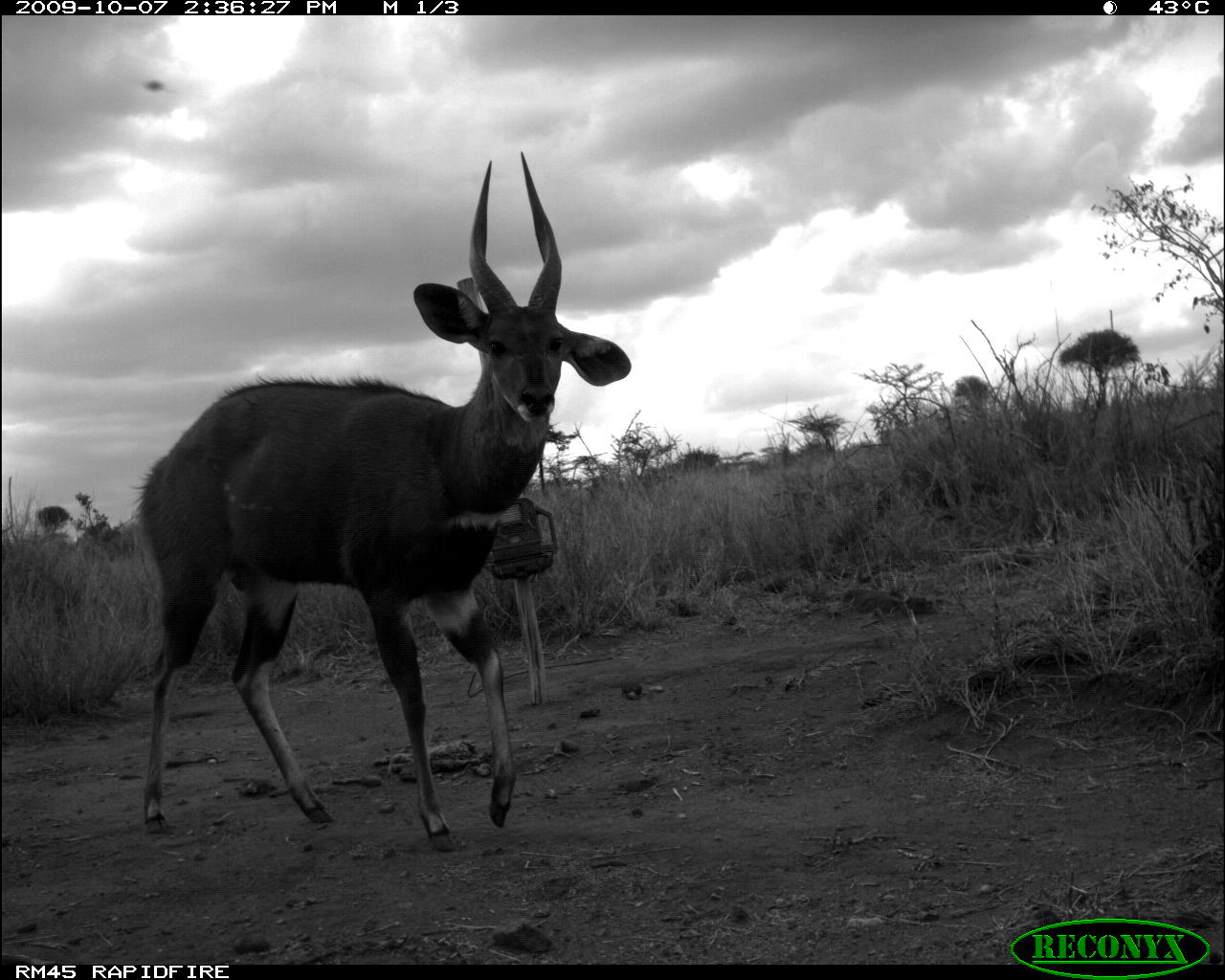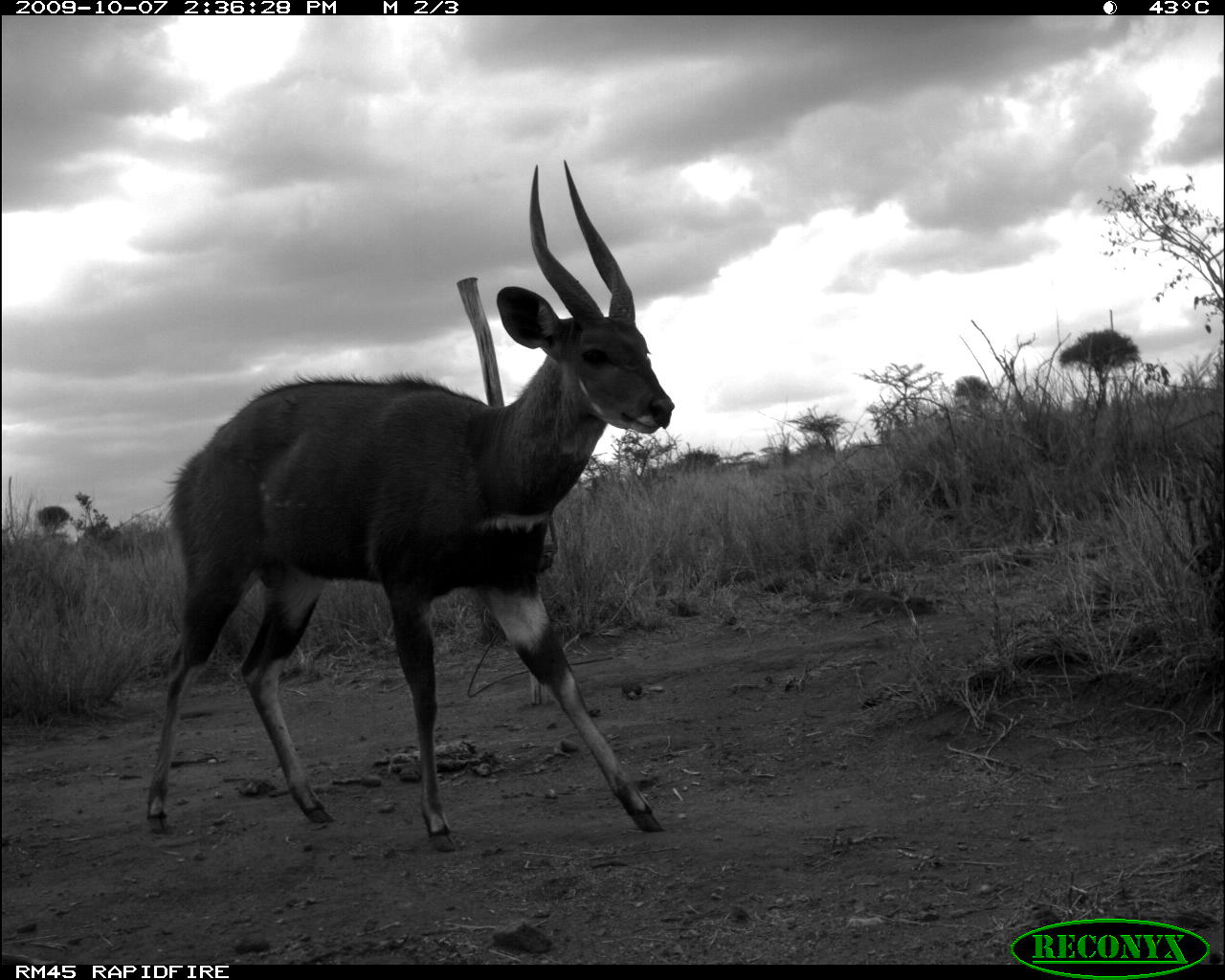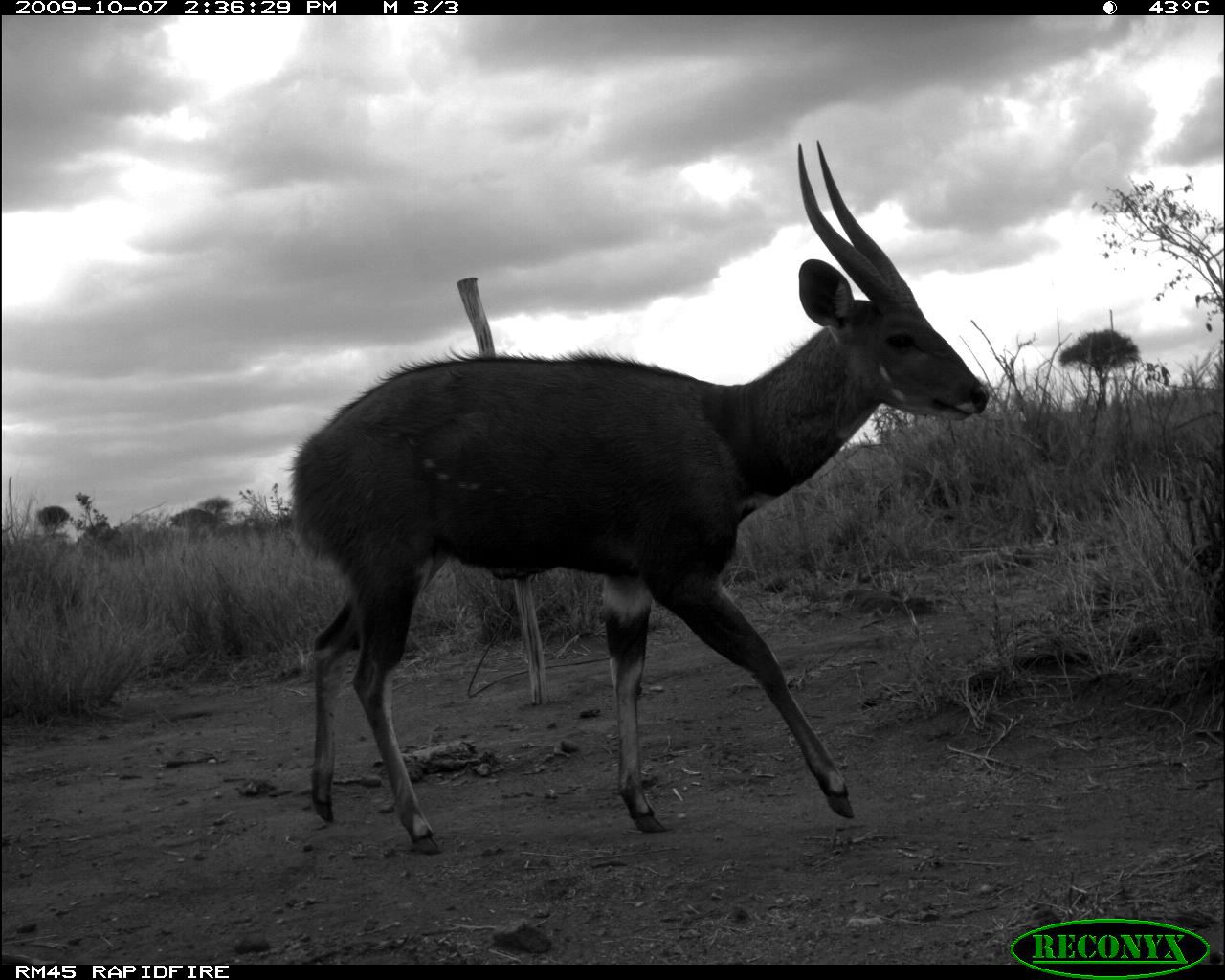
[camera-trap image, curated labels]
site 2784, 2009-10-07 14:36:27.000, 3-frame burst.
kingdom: Animalia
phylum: Chordata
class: Mammalia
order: Artiodactyla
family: Bovidae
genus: Tragelaphus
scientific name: Tragelaphus scriptus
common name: bushbuck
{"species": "Tragelaphus scriptus (bushbuck)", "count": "1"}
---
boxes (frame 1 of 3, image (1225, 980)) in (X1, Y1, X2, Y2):
tragelaphus scriptus: (127, 149, 631, 851)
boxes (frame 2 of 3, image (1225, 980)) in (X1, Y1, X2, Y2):
tragelaphus scriptus: (139, 157, 675, 850)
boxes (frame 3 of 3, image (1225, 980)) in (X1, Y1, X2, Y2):
tragelaphus scriptus: (285, 138, 987, 853)